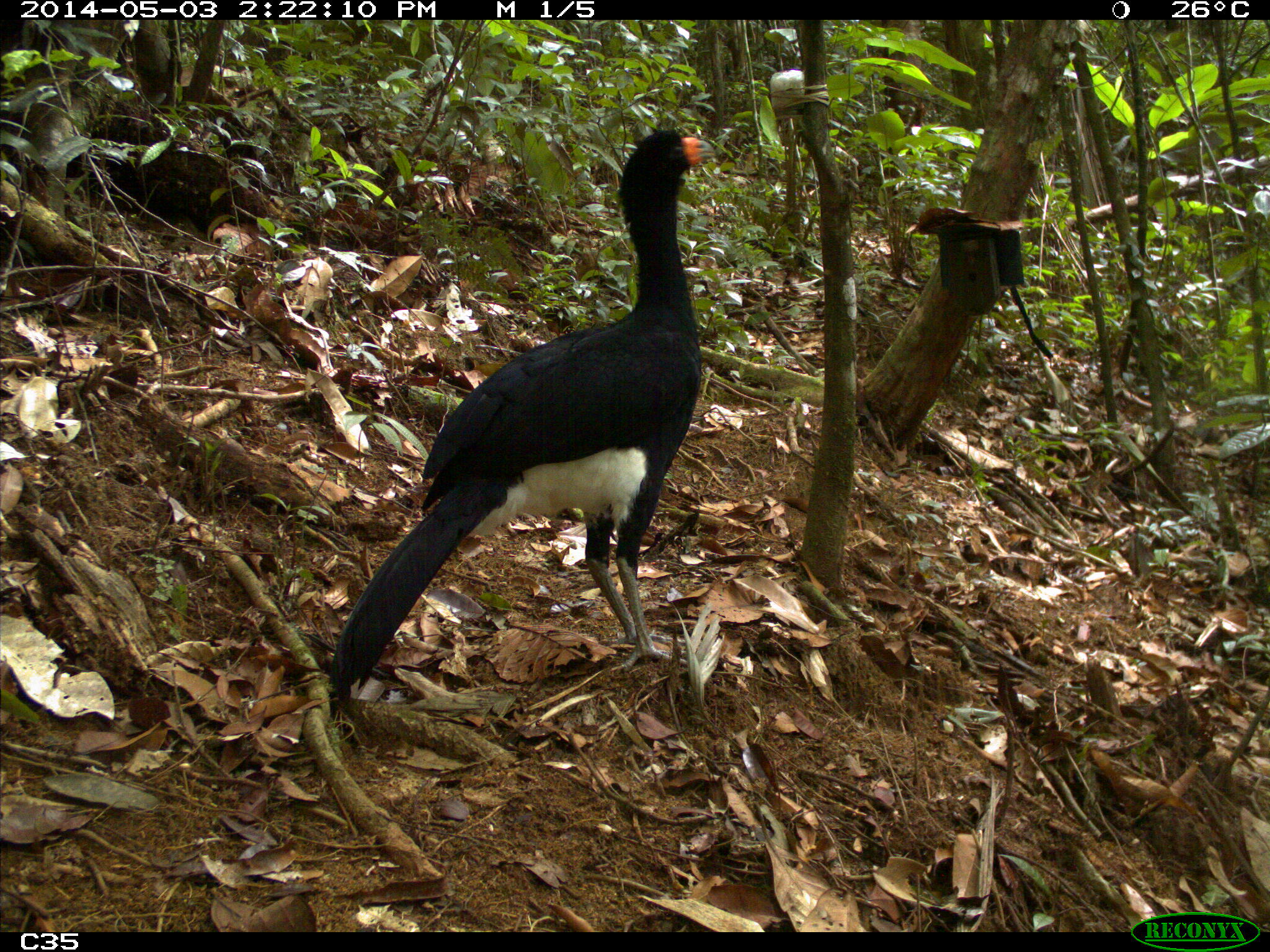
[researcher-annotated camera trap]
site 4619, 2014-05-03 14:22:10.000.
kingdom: Animalia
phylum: Chordata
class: Aves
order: Galliformes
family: Cracidae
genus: Crax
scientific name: Crax alector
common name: black curassow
Crax alector (black curassow), count 2, age adult, sex female.